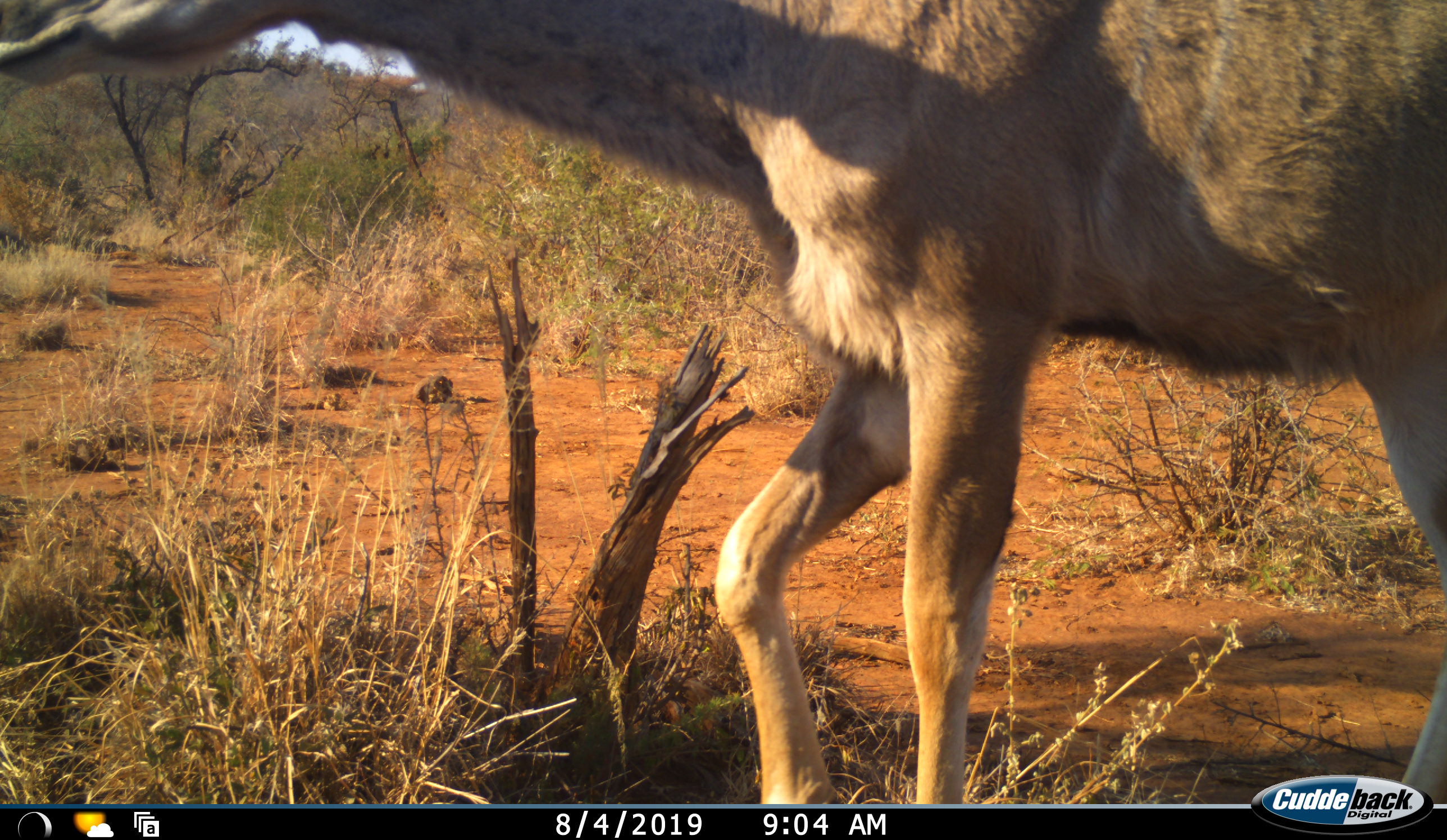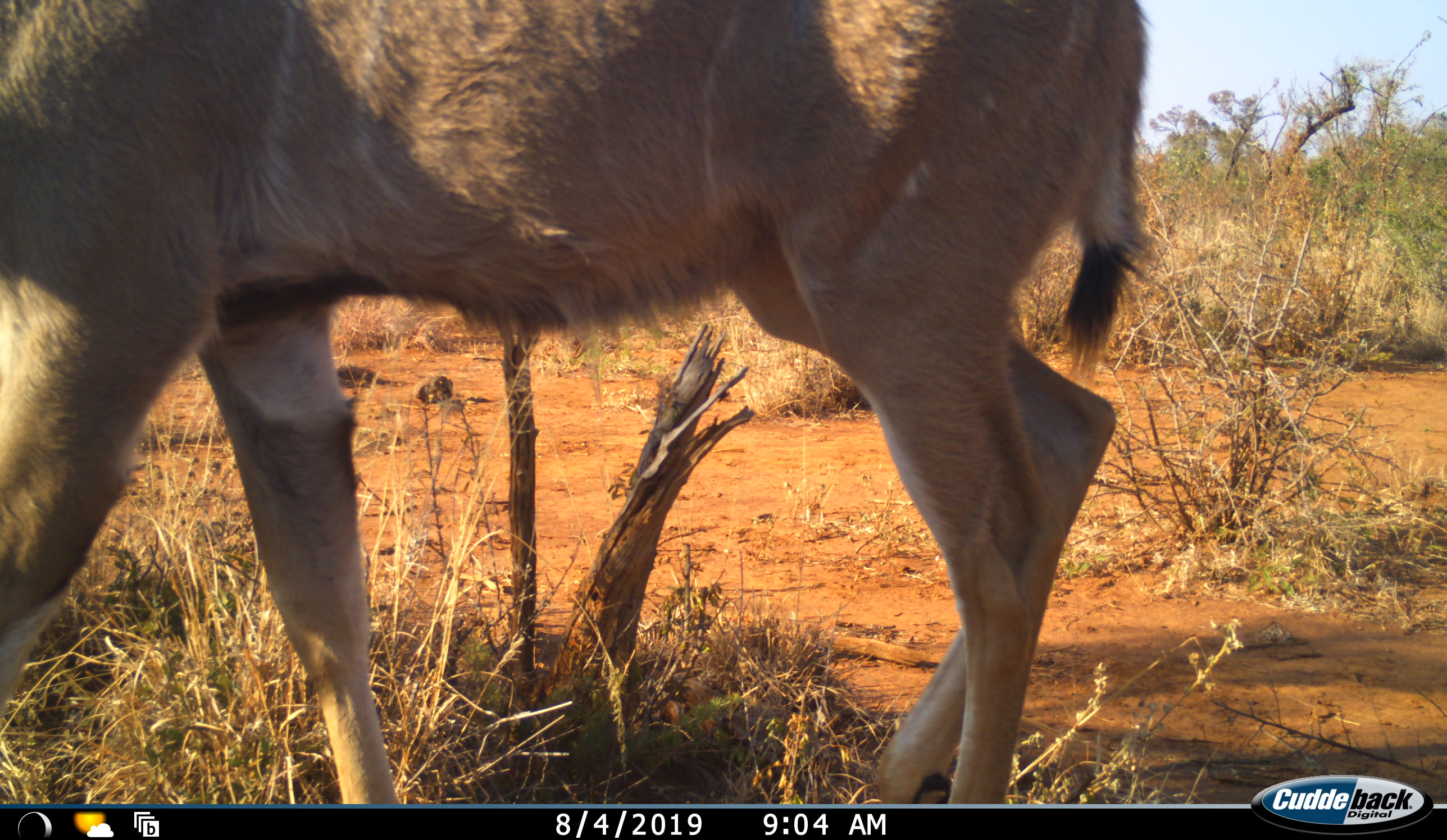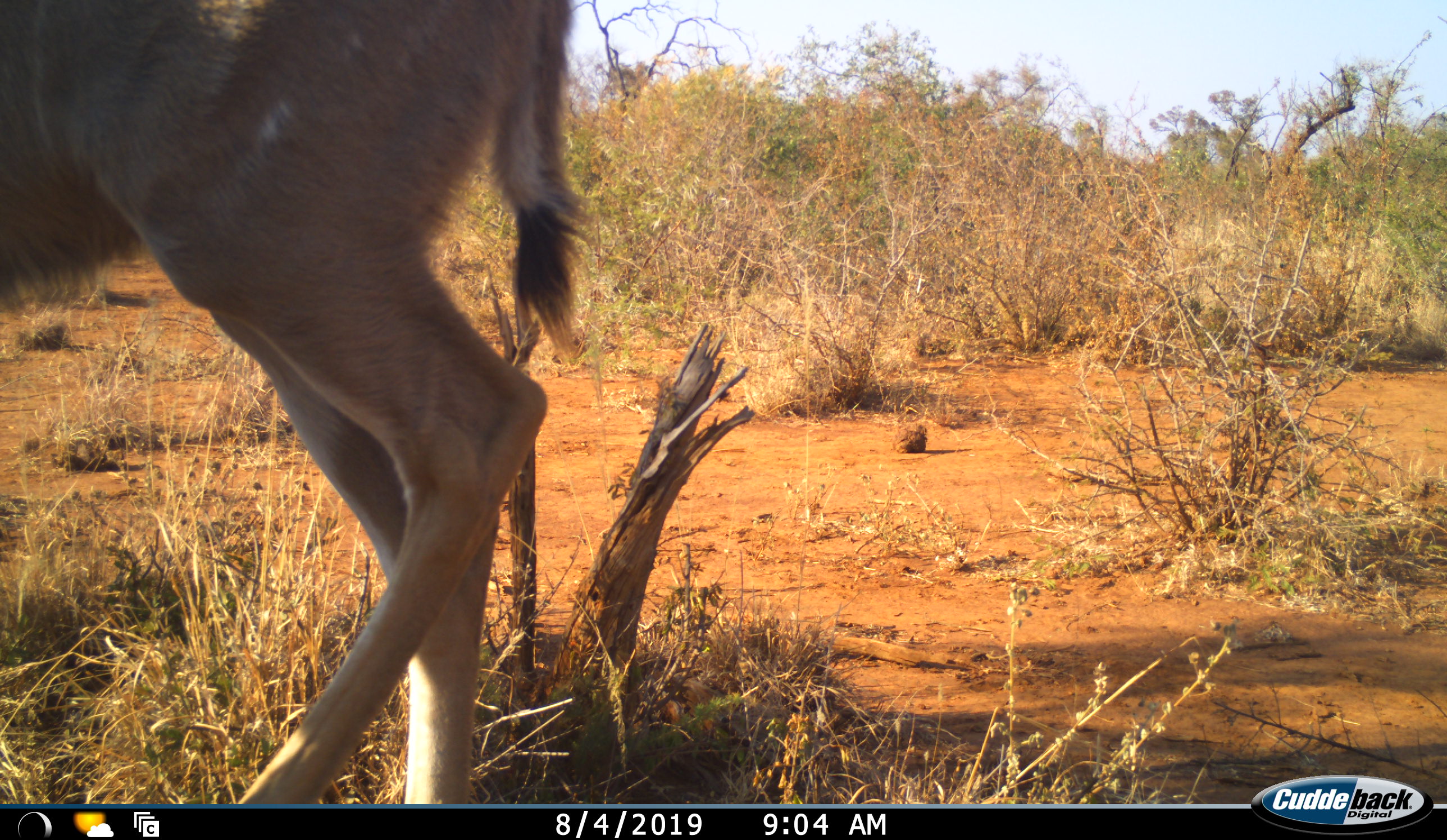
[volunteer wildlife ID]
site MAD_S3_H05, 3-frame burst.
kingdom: Animalia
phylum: Chordata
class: Mammalia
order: Artiodactyla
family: Bovidae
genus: Tragelaphus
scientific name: Tragelaphus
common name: kudu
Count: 1.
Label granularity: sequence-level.